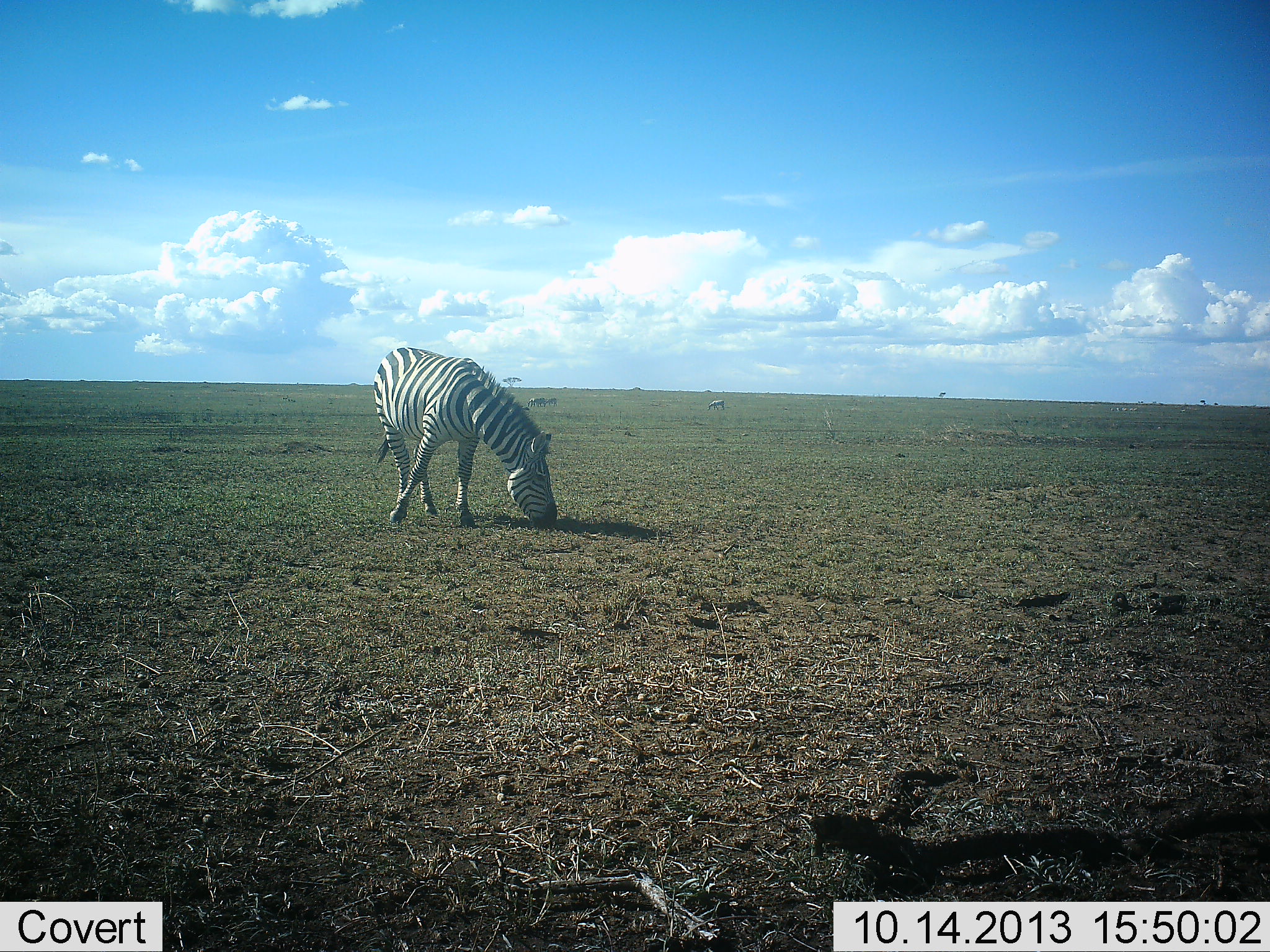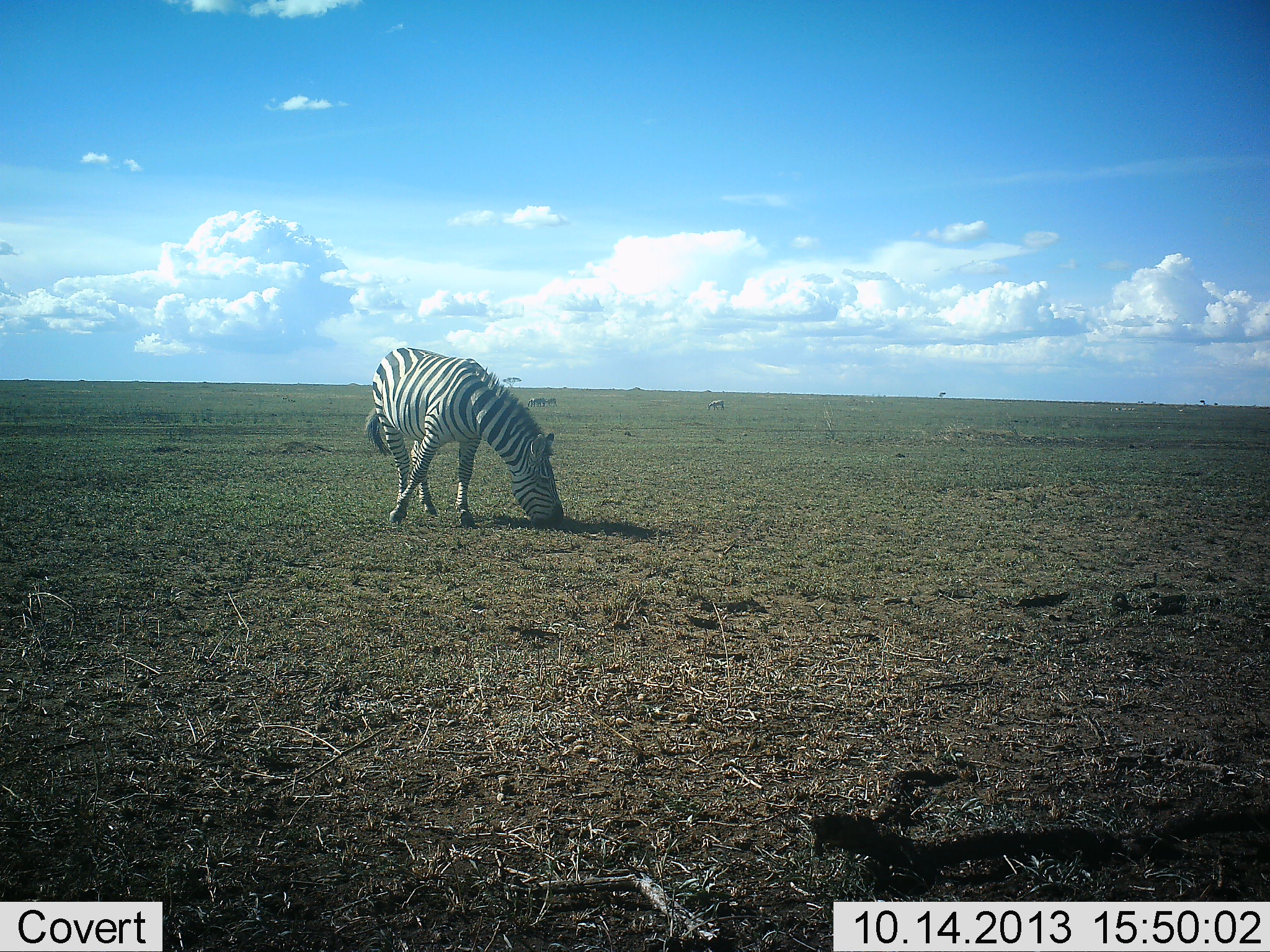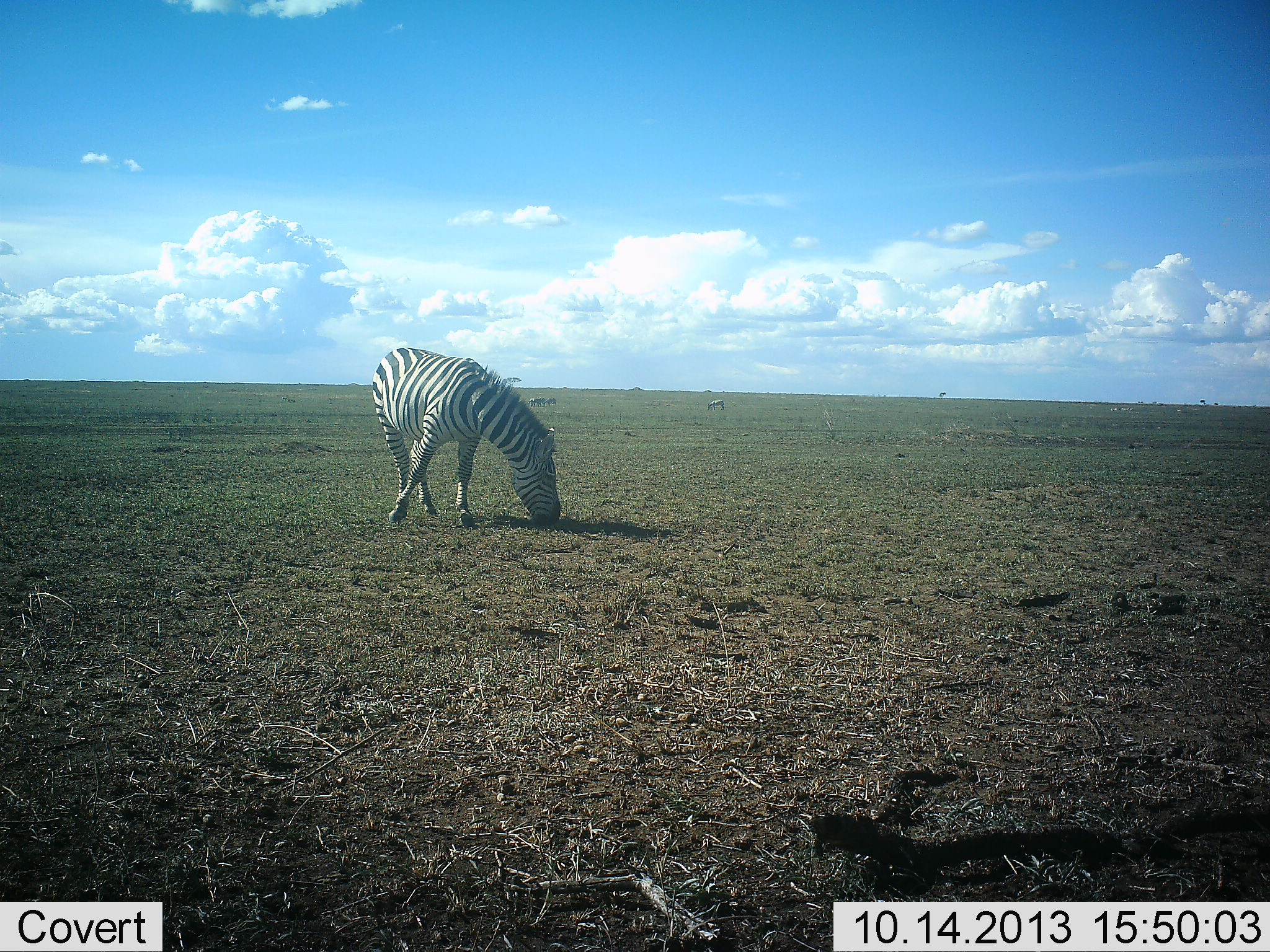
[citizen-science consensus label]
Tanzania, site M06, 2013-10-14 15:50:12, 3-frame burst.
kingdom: Animalia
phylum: Chordata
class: Mammalia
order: Perissodactyla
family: Equidae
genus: Equus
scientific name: Equus quagga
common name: plains zebra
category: zebra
Zebra (plains zebra) (Equus quagga), count 1. Behavior (volunteer vote fractions): standing 10%, resting 0%, moving 0%, interacting 0%. Young present (vote fraction): 0%. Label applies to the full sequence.